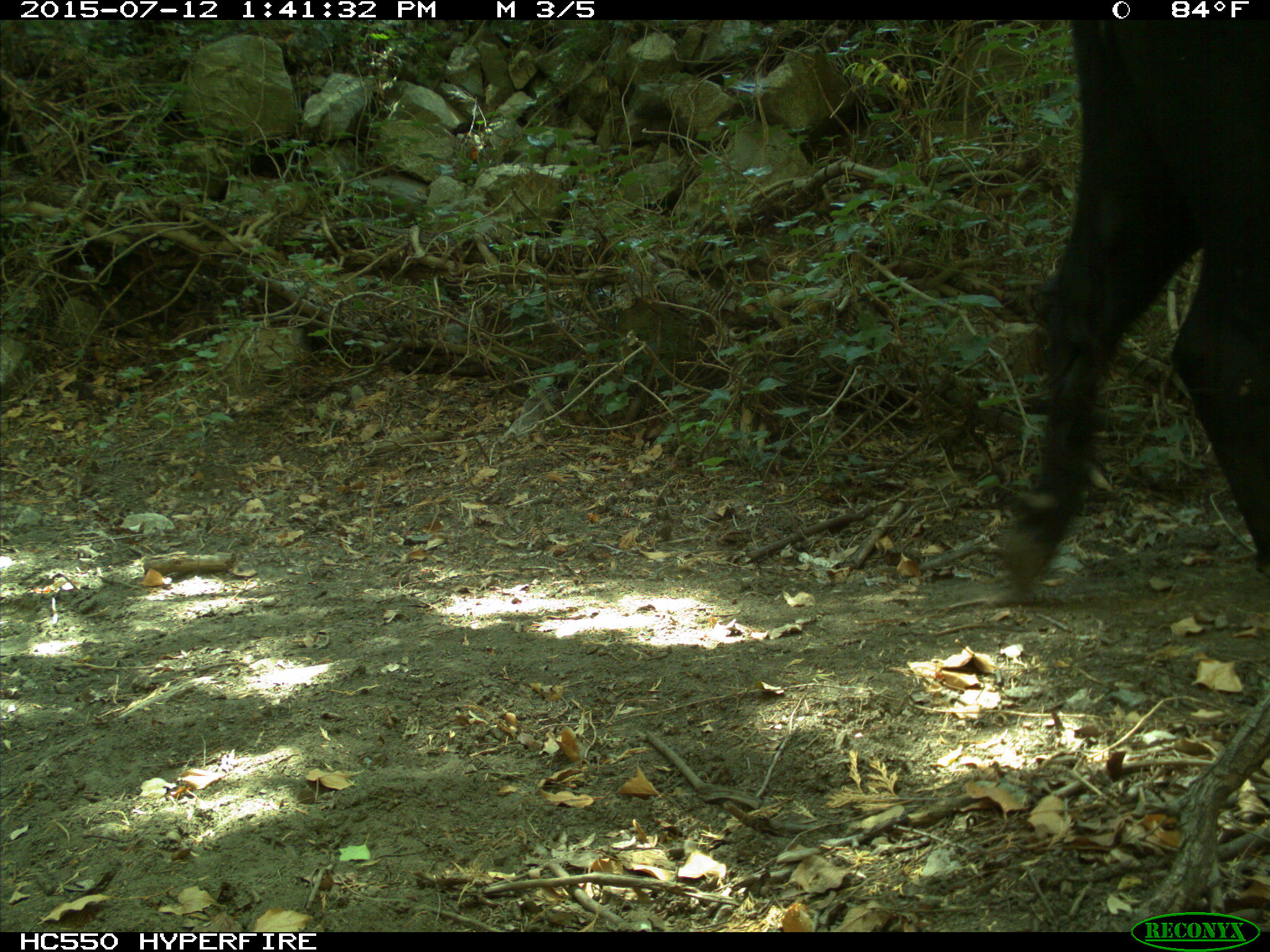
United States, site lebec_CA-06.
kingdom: Animalia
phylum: Chordata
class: Mammalia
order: Artiodactyla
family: Bovidae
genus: Bos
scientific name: Bos taurus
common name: domestic cow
Bos taurus (domestic cow).